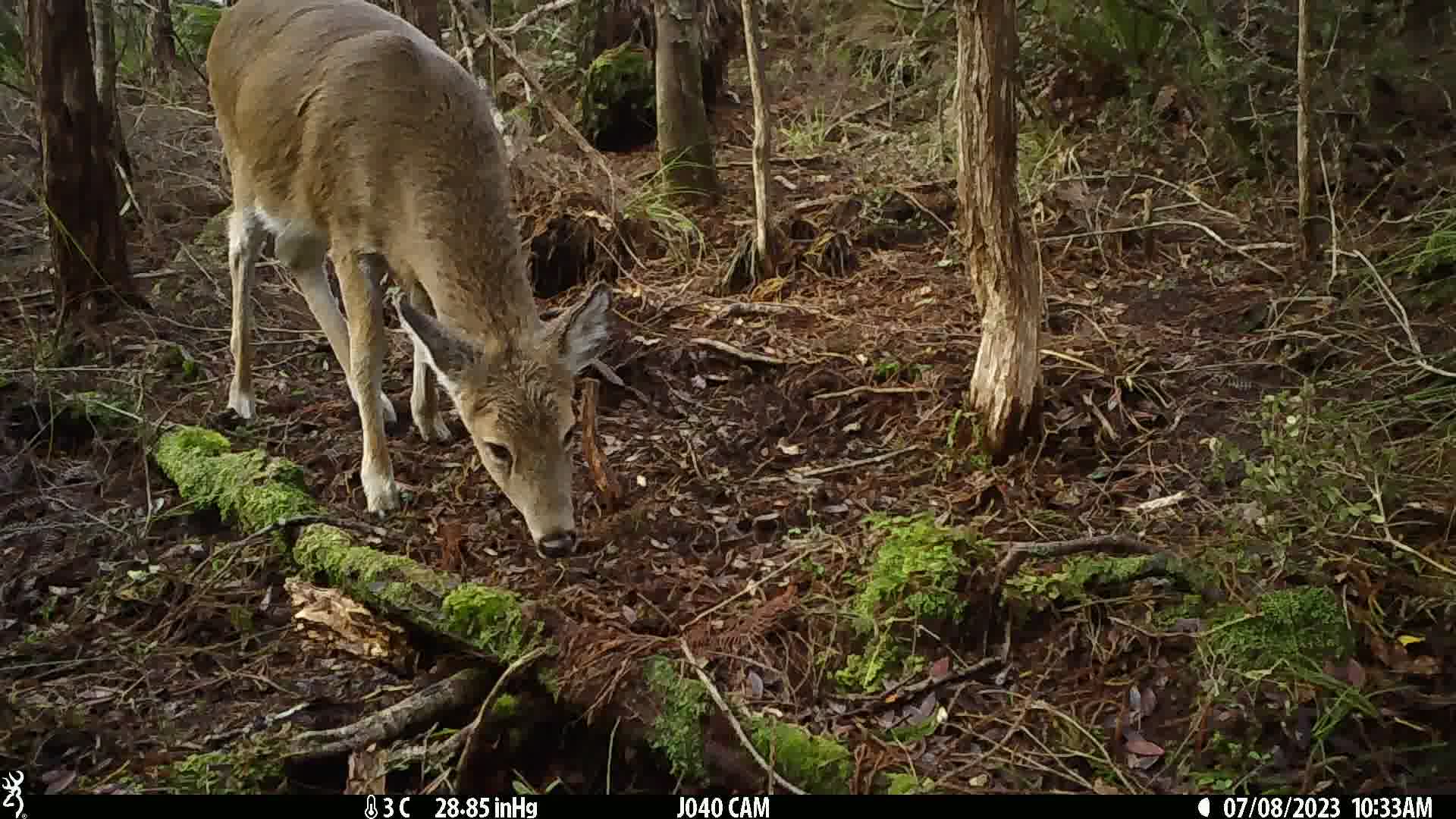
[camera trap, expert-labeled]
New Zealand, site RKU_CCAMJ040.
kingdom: Animalia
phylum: Chordata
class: Mammalia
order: Artiodactyla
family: Cervidae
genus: Odocoileus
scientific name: Odocoileus virginianus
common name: white-tailed deer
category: white tailed deer